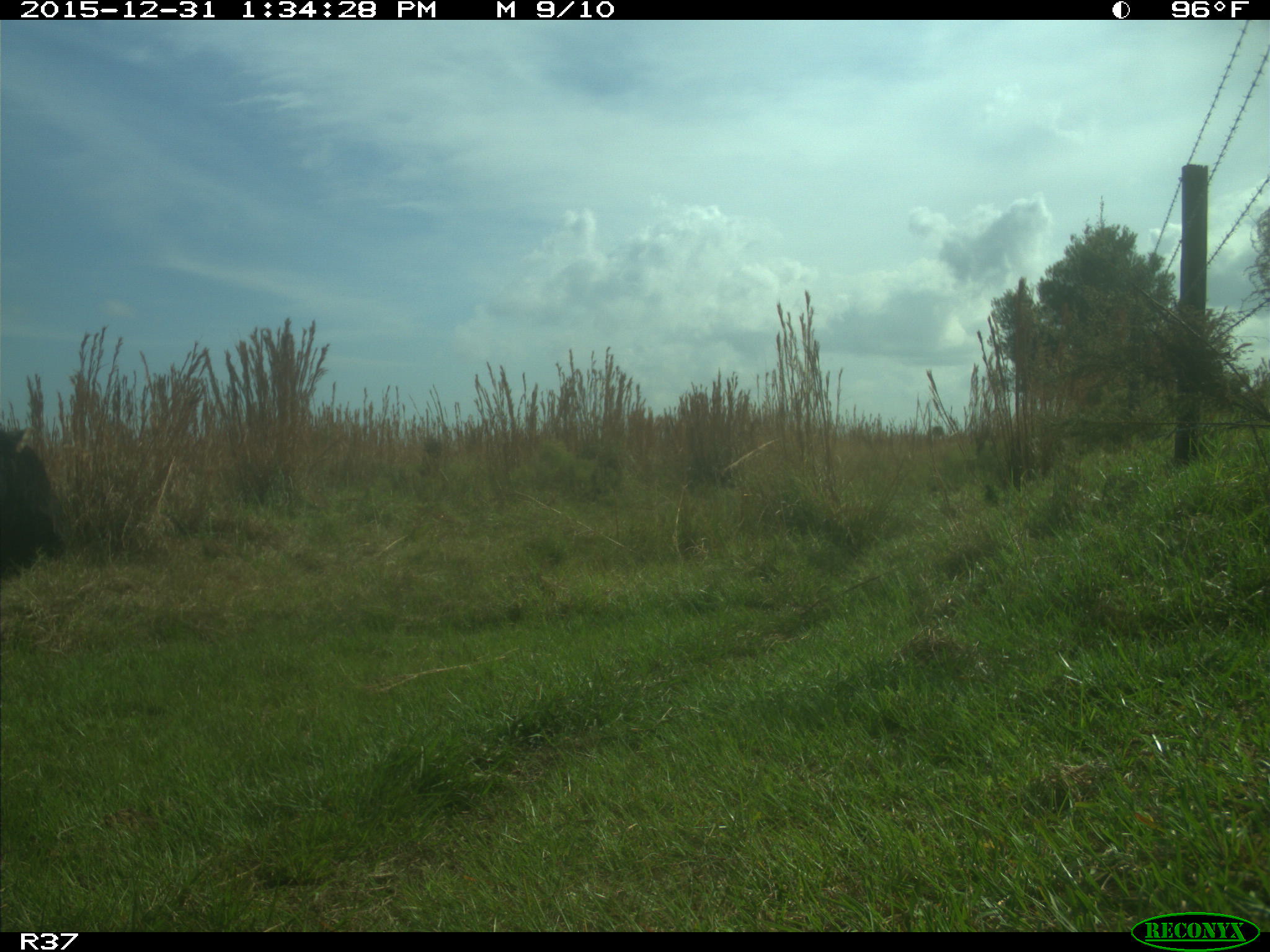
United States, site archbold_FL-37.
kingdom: Animalia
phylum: Chordata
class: Mammalia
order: Artiodactyla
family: Bovidae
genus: Bos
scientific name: Bos taurus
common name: domestic cow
Bos taurus (domestic cow).